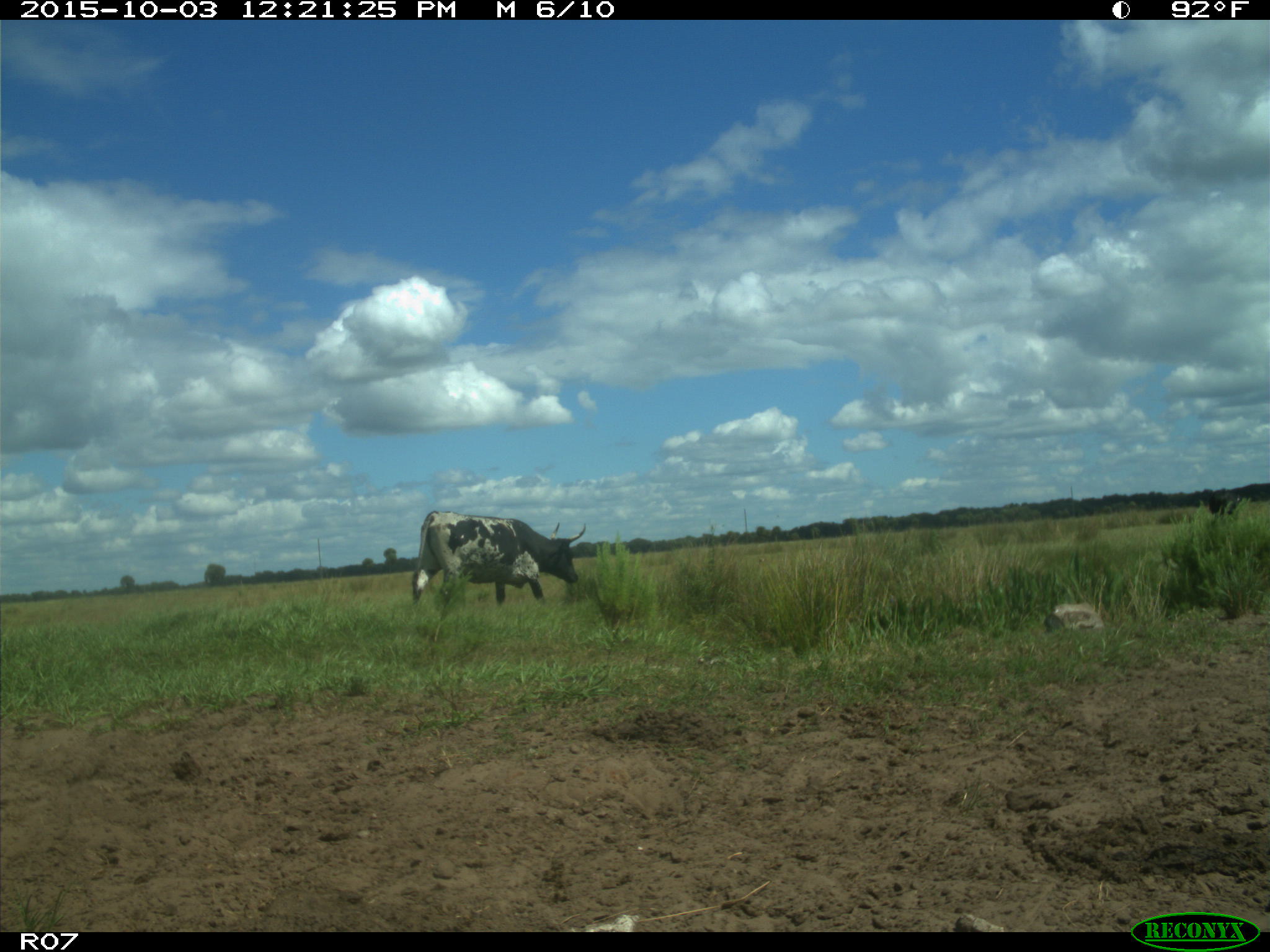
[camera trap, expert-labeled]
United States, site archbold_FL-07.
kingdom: Animalia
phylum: Chordata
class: Mammalia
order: Artiodactyla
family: Bovidae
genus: Bos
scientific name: Bos taurus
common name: domestic cow